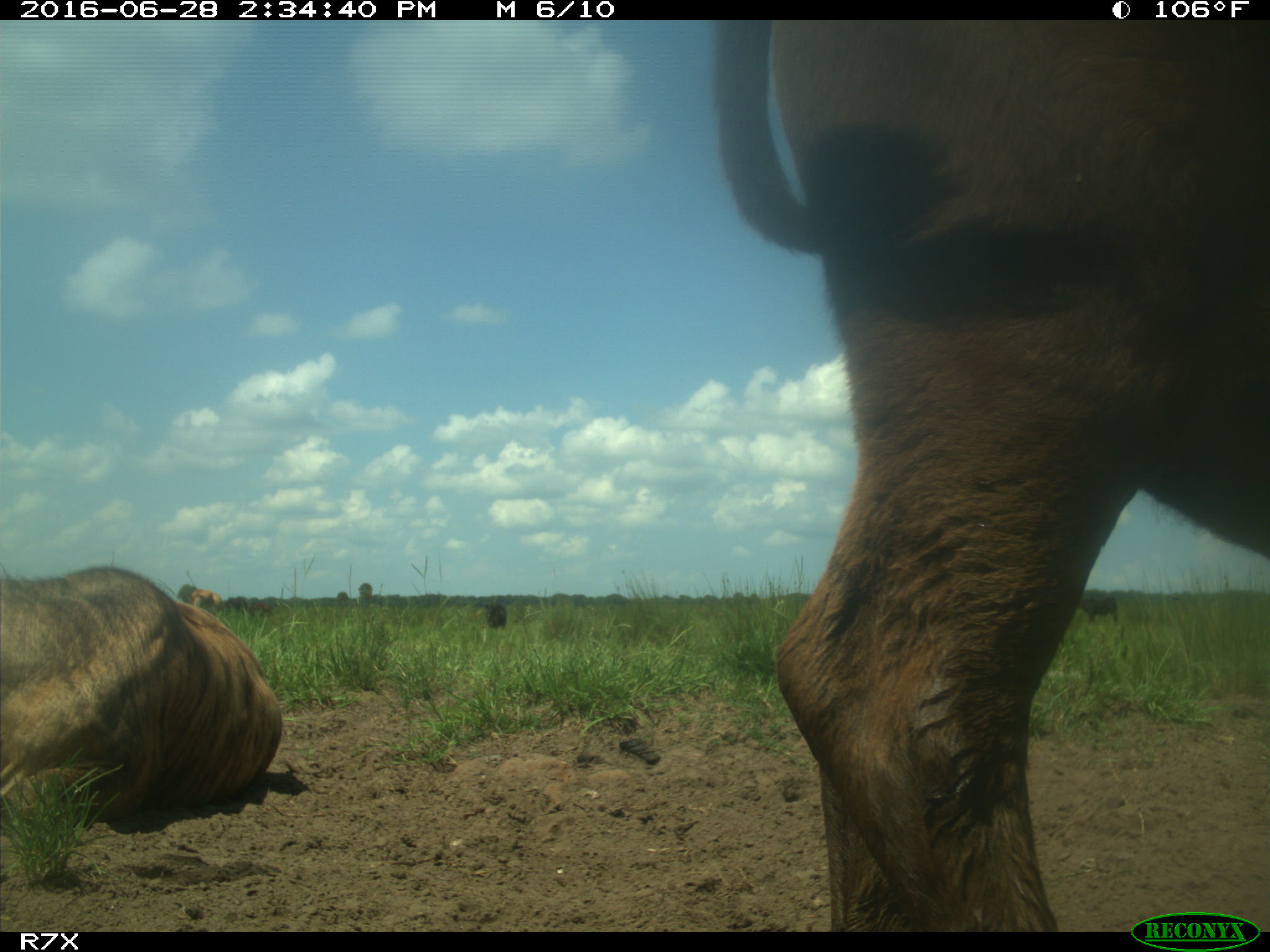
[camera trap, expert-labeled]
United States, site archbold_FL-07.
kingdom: Animalia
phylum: Chordata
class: Mammalia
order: Artiodactyla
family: Bovidae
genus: Bos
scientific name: Bos taurus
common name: domestic cow